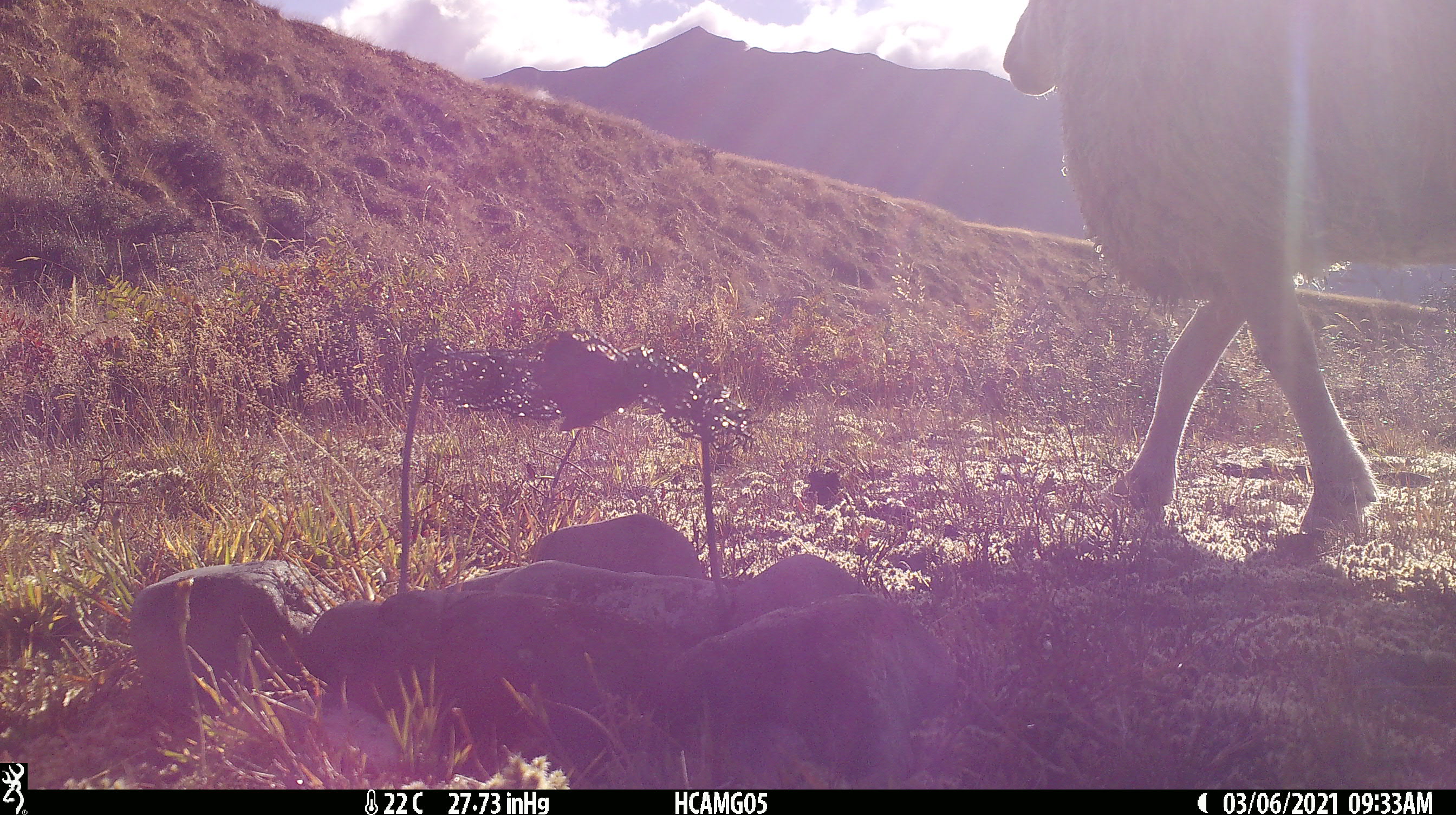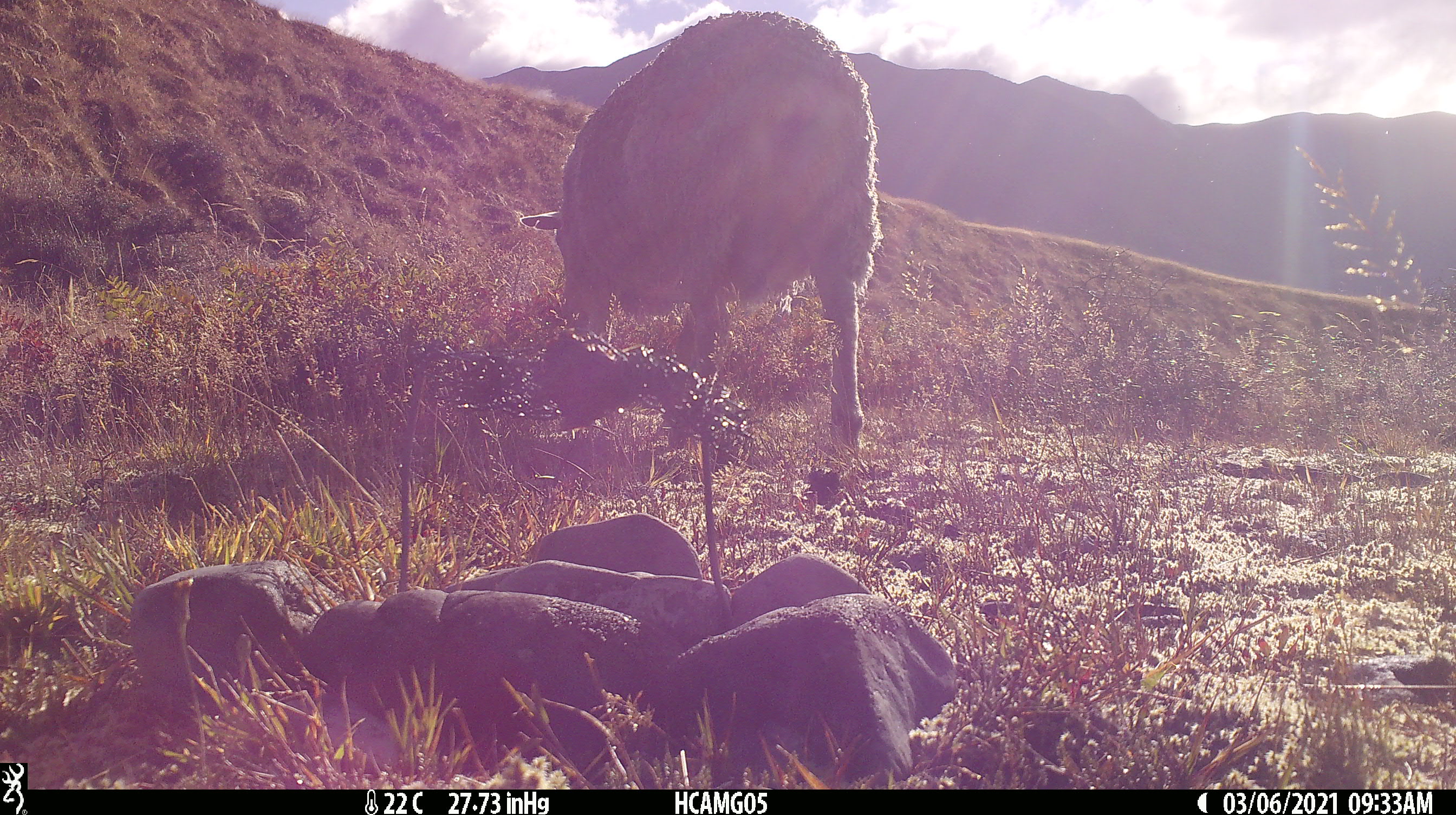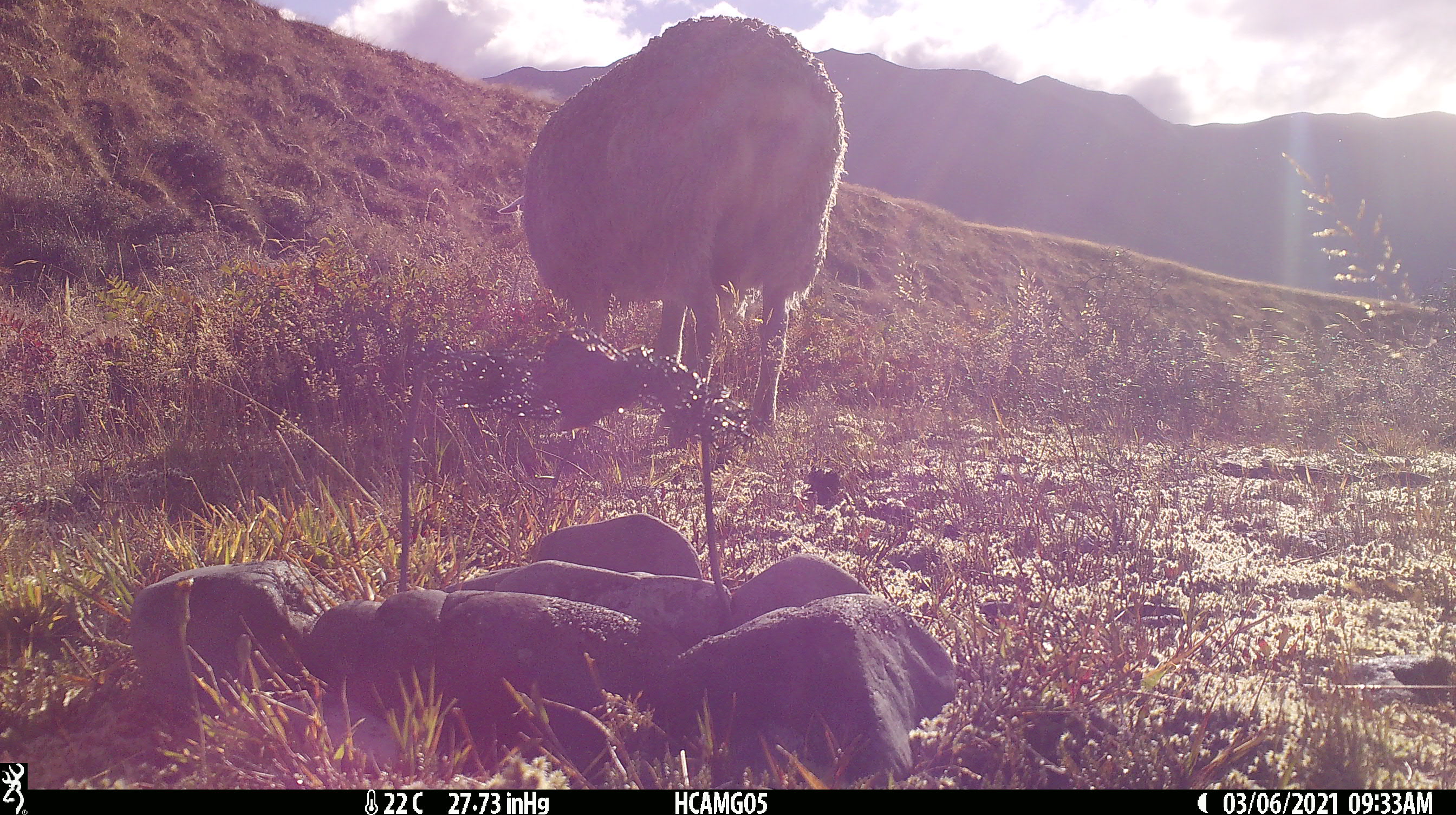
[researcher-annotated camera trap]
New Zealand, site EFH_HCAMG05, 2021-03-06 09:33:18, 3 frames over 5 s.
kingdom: Animalia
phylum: Chordata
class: Mammalia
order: Artiodactyla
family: Bovidae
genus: Ovis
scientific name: Ovis aries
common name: domestic sheep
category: sheep